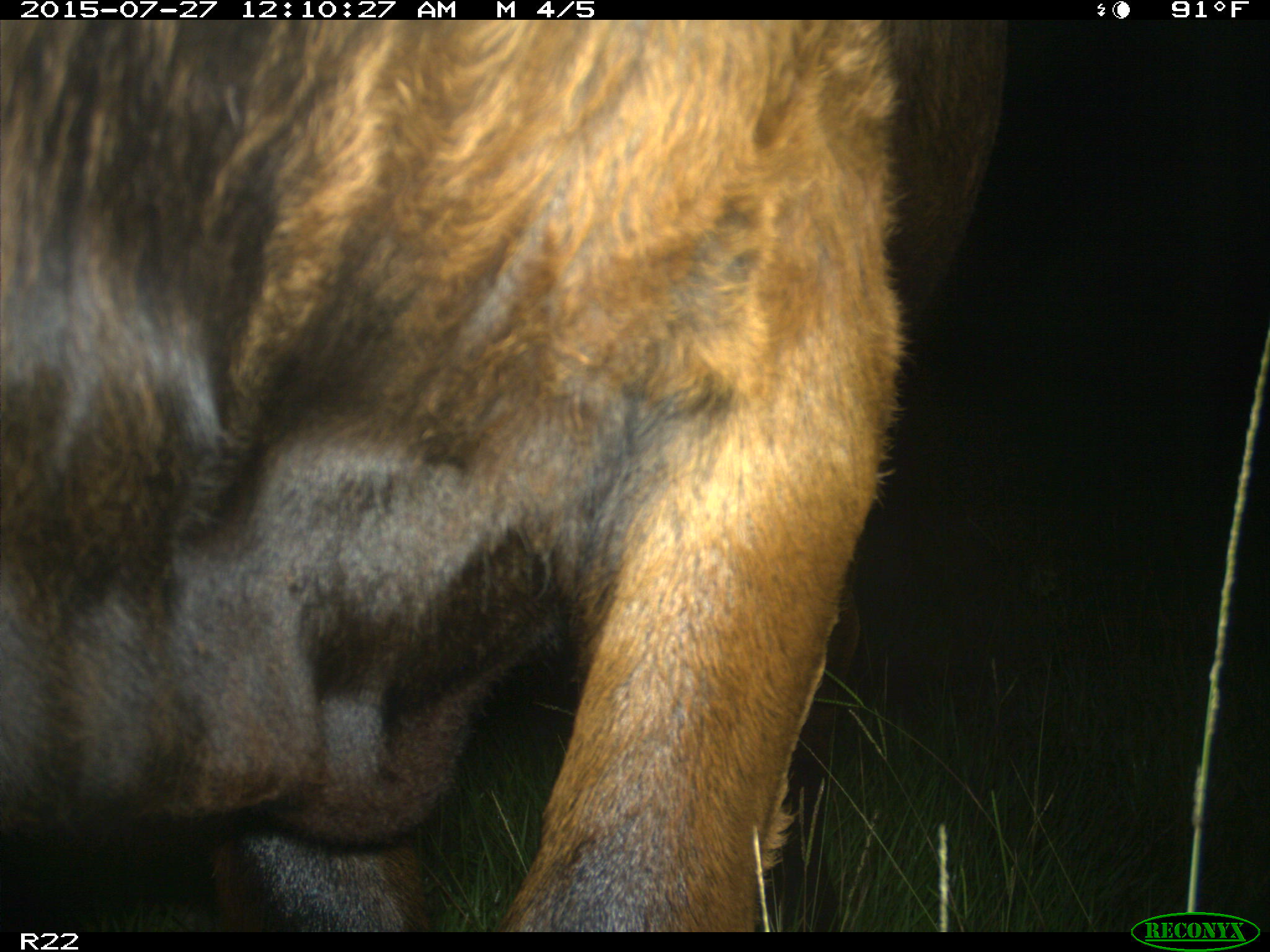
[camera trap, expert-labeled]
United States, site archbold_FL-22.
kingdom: Animalia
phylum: Chordata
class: Mammalia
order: Artiodactyla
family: Bovidae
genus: Bos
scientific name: Bos taurus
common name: domestic cow